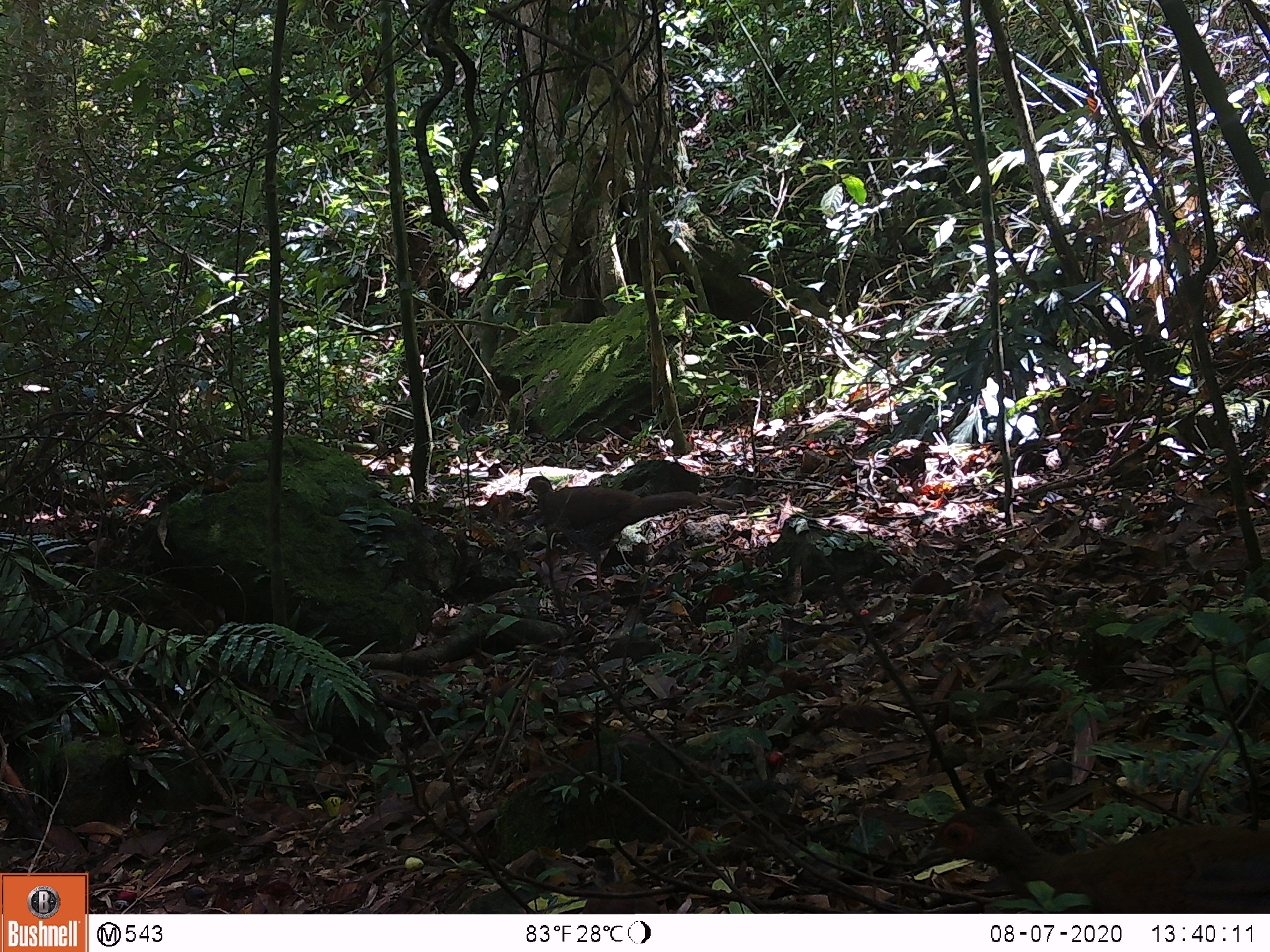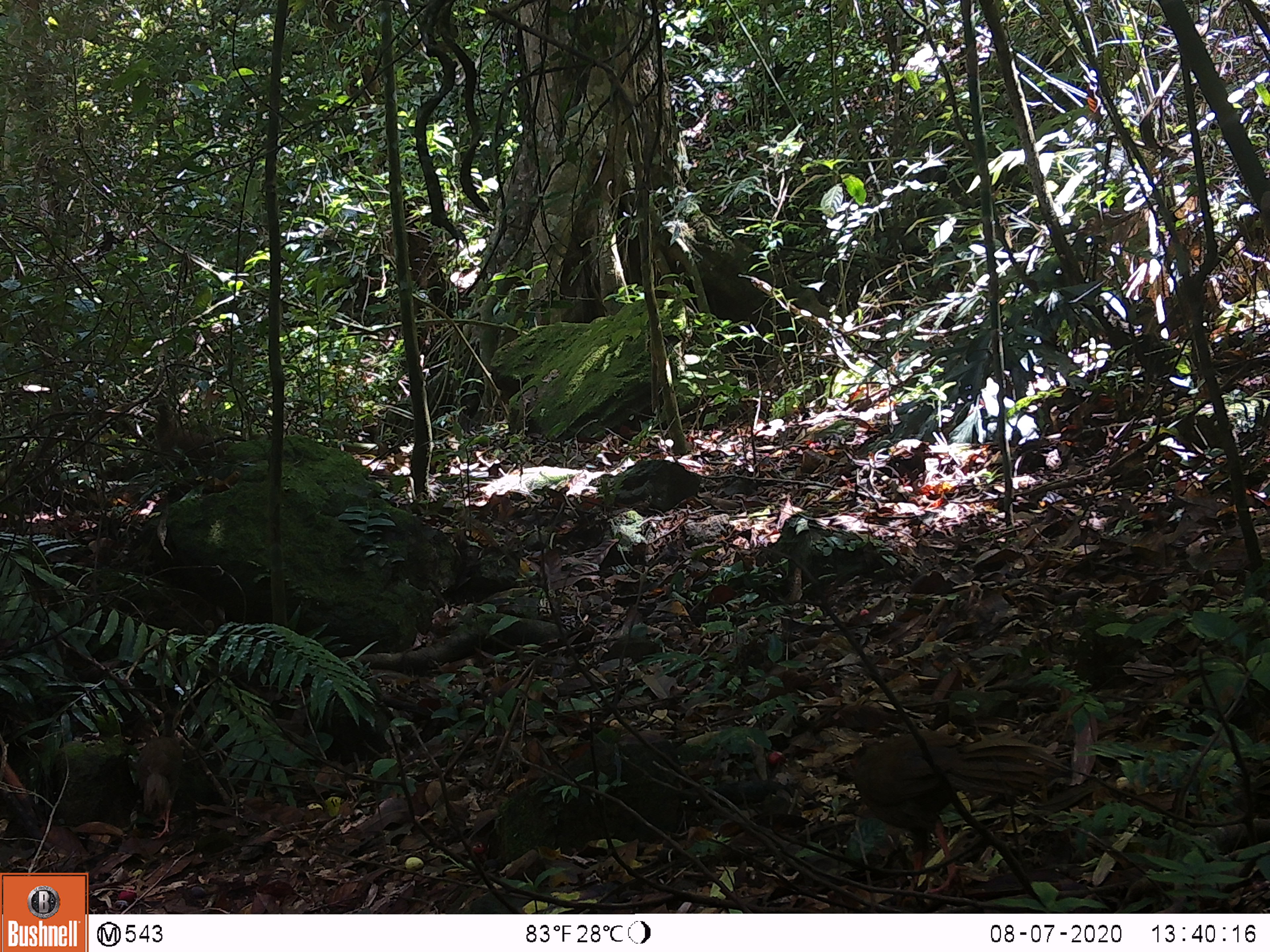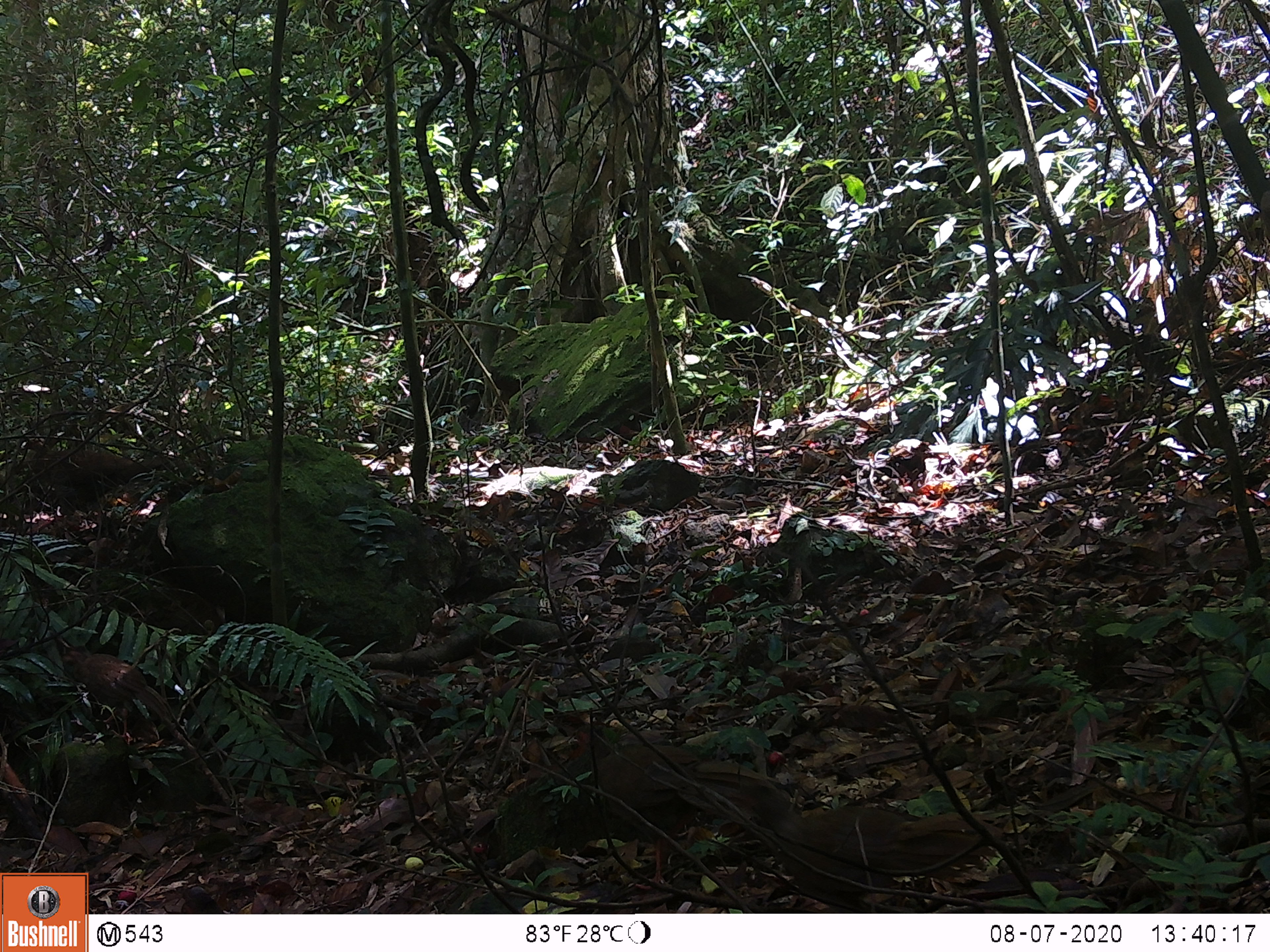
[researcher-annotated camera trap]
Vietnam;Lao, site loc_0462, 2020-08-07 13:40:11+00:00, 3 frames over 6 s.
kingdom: Animalia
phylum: Chordata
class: Aves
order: Galliformes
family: Phasianidae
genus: Lophura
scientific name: Lophura nycthemera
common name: silver pheasant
Silver pheasant (Lophura nycthemera). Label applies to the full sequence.